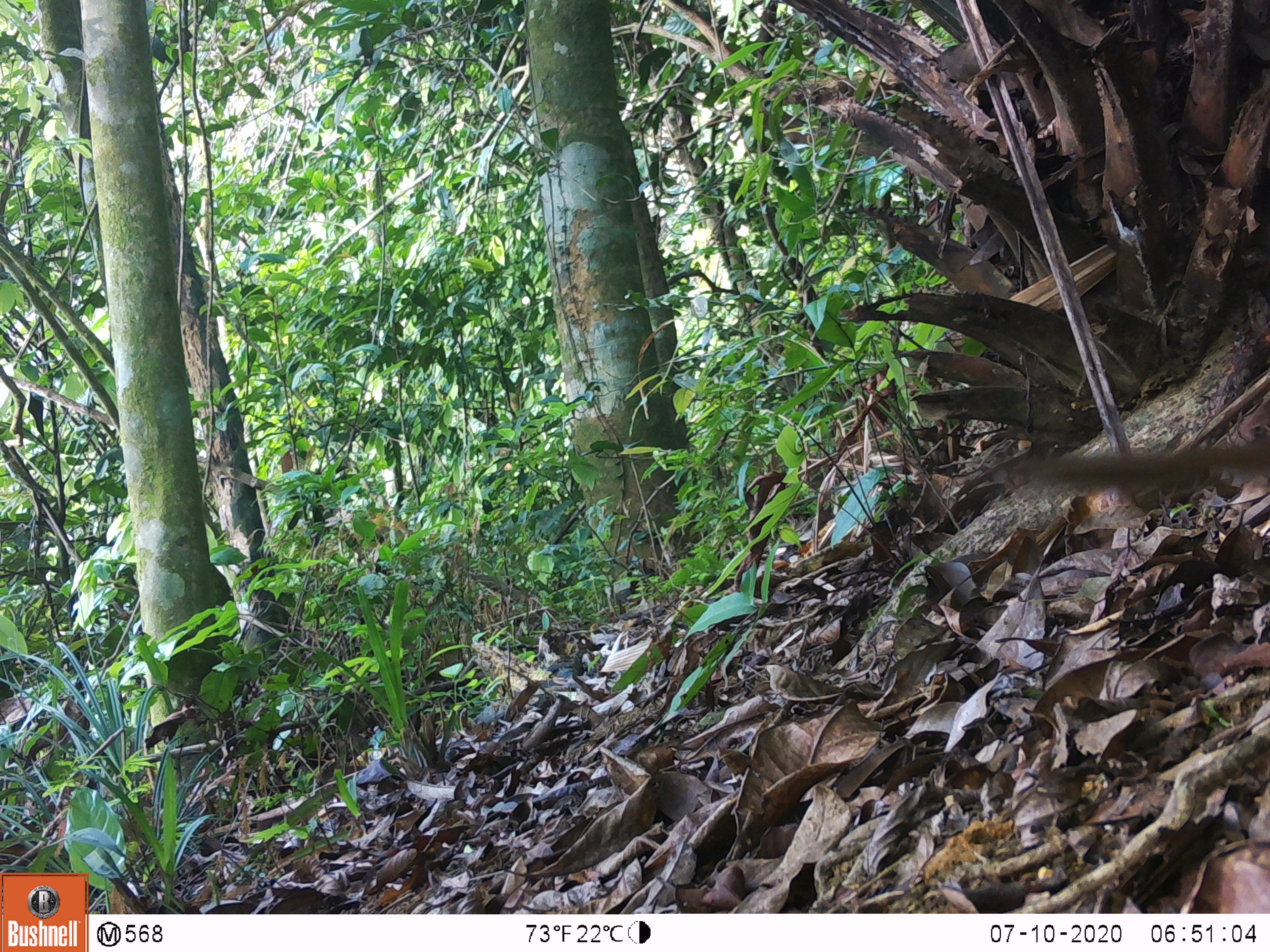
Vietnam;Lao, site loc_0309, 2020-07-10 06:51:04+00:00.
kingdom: Animalia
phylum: Chordata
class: Mammalia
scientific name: Mammalia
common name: mammal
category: unidentified small mammal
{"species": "unidentified small mammal (mammal) (Mammalia)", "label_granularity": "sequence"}